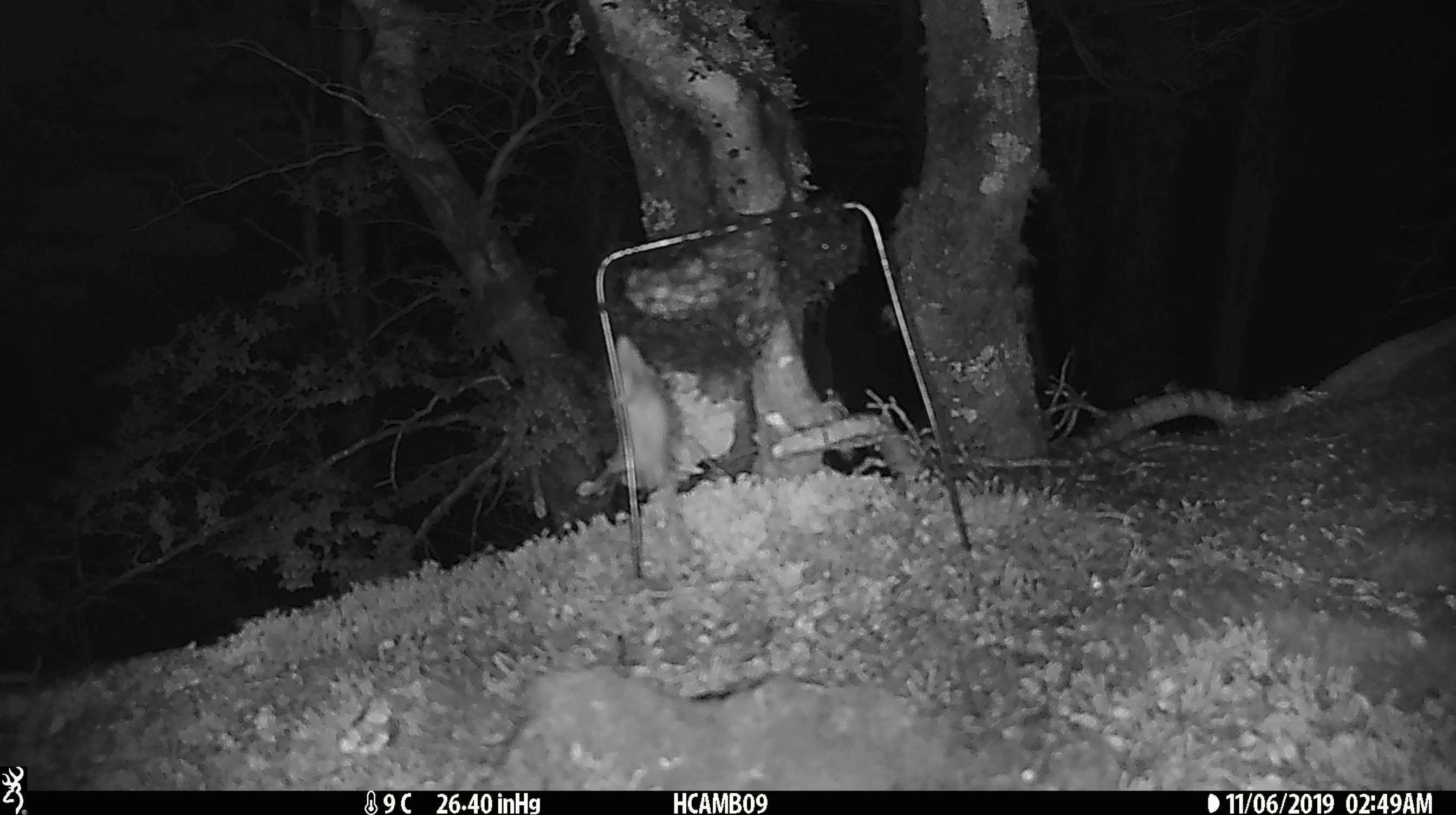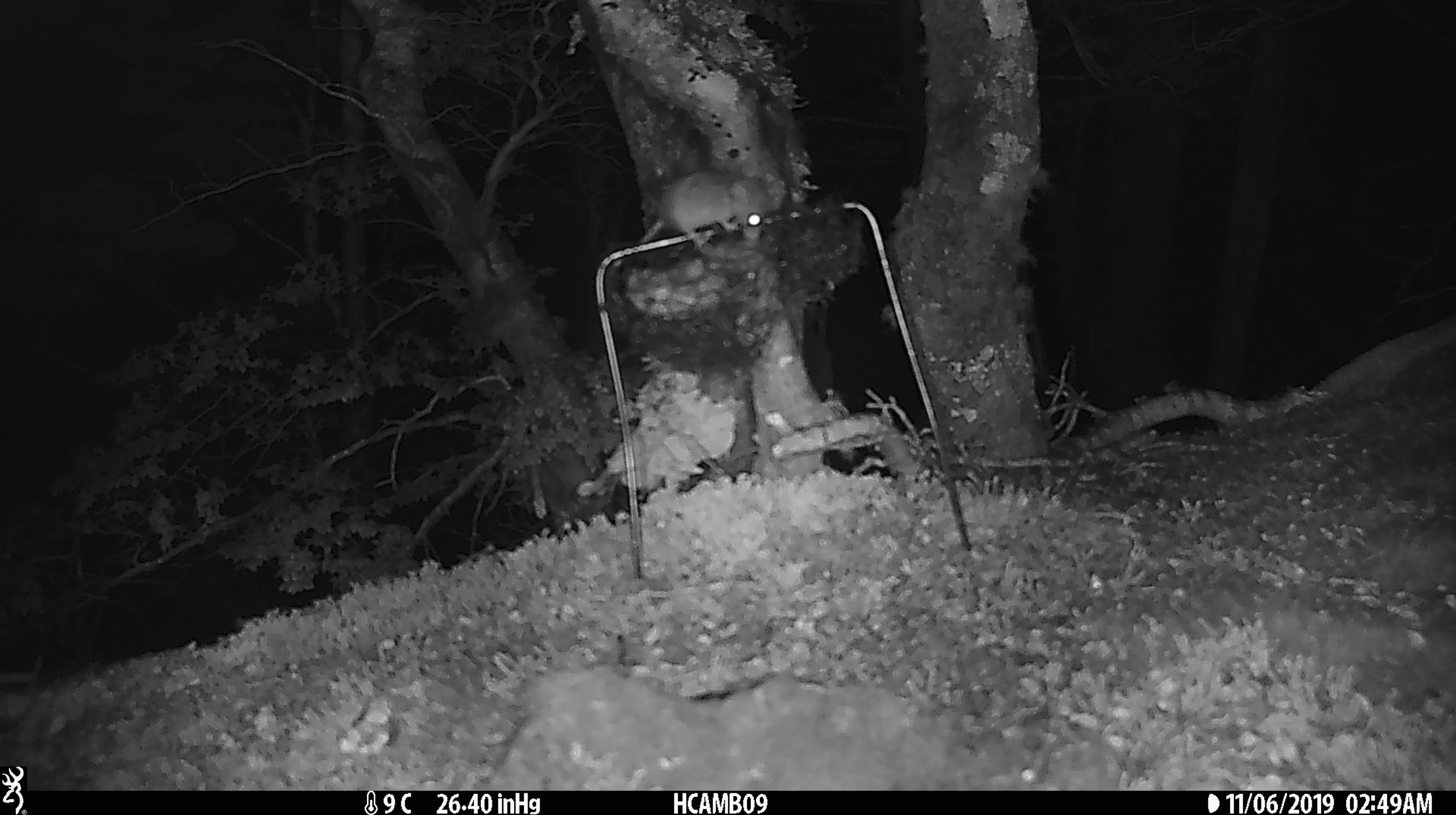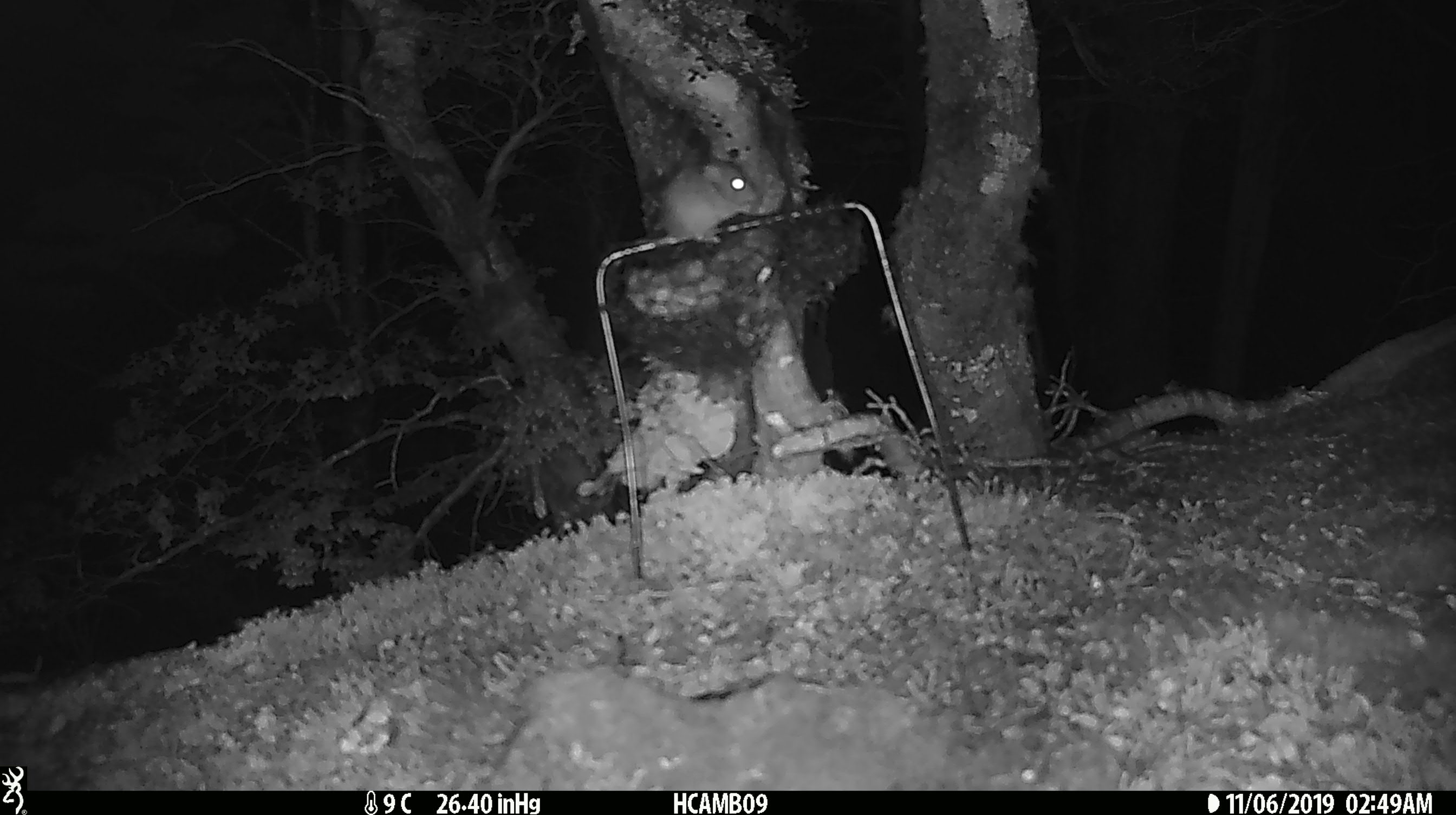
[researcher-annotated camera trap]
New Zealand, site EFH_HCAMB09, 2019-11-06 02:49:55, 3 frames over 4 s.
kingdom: Animalia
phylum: Chordata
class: Mammalia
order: Rodentia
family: Muridae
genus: Mus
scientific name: Mus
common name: mouse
Mouse (Mus).